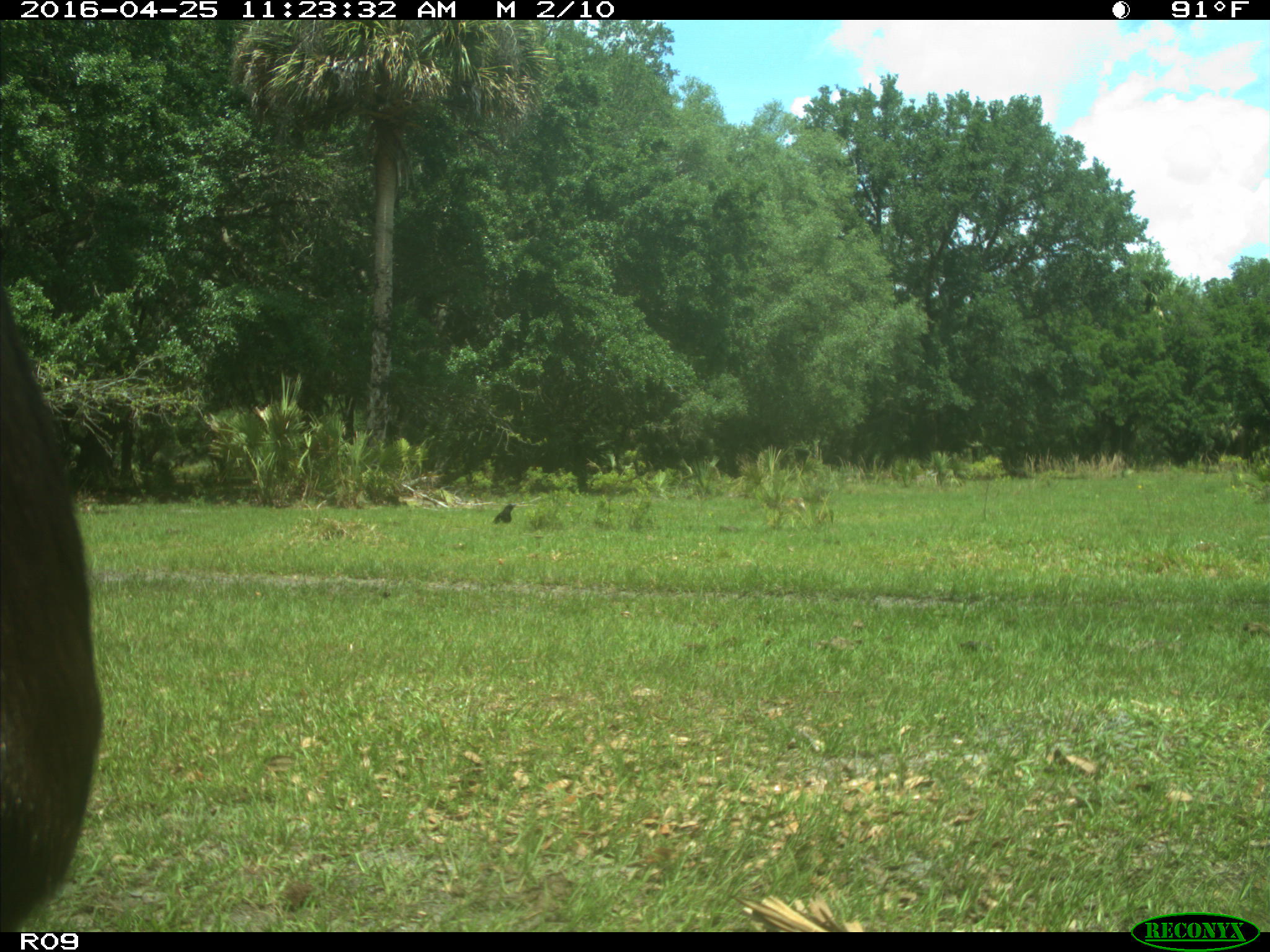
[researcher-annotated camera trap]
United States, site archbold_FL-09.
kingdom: Animalia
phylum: Chordata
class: Mammalia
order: Artiodactyla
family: Bovidae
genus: Bos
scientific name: Bos taurus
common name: domestic cow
Bos taurus (domestic cow).